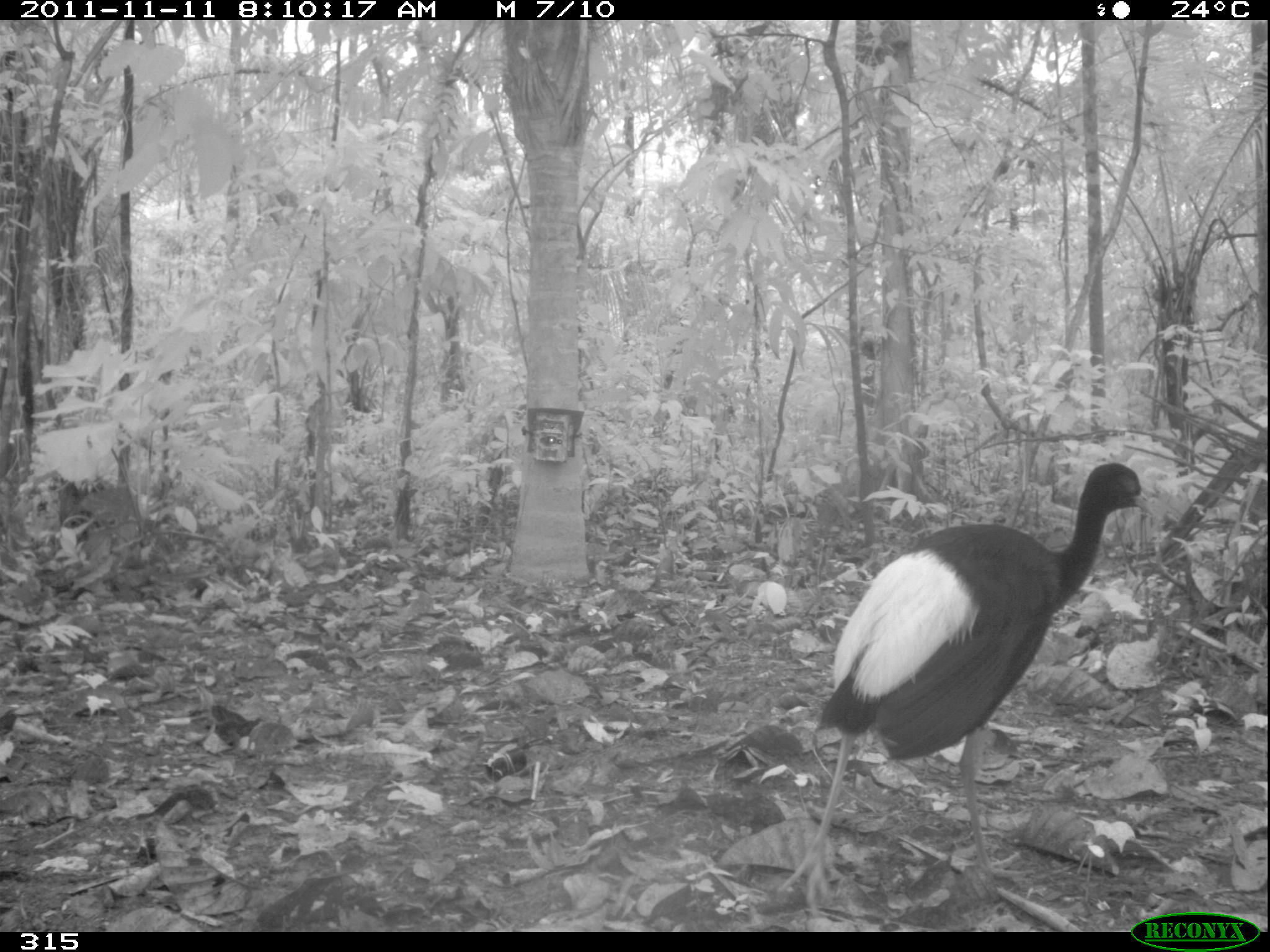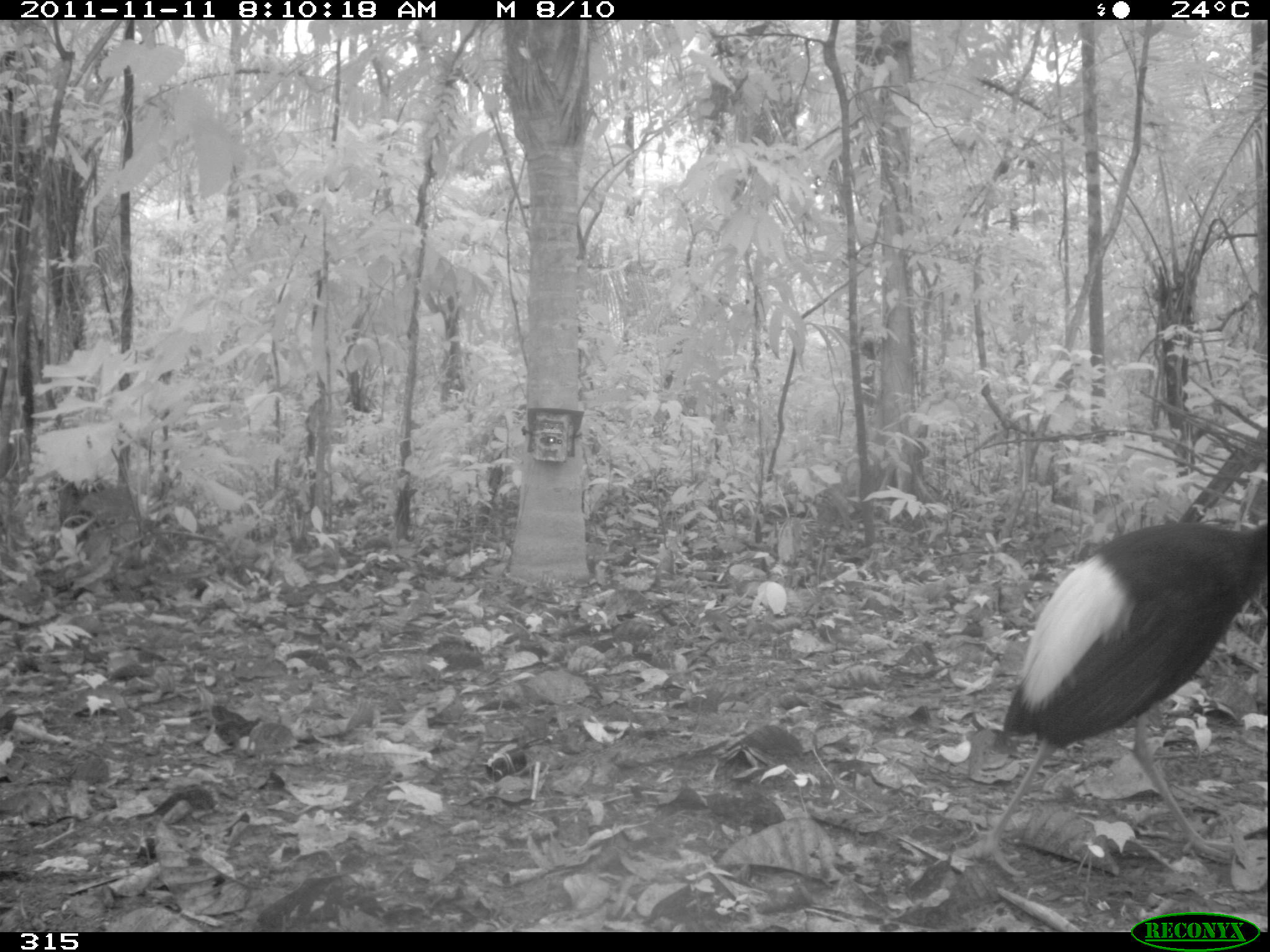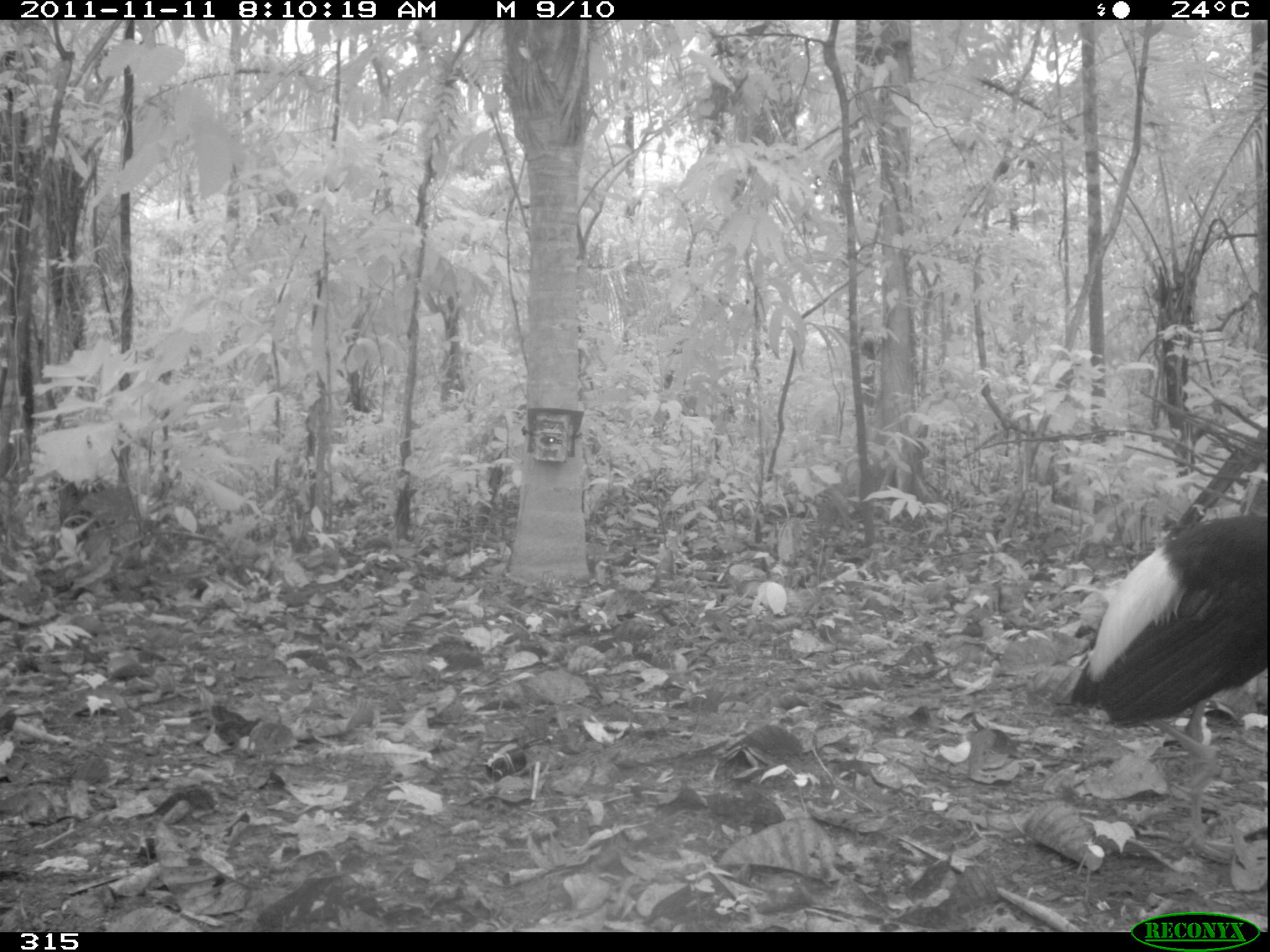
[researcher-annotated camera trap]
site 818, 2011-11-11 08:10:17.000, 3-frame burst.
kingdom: Animalia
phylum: Chordata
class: Aves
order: Gruiformes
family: Psophiidae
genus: Psophia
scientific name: Psophia leucoptera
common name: pale-winged trumpeter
Psophia leucoptera (pale-winged trumpeter).